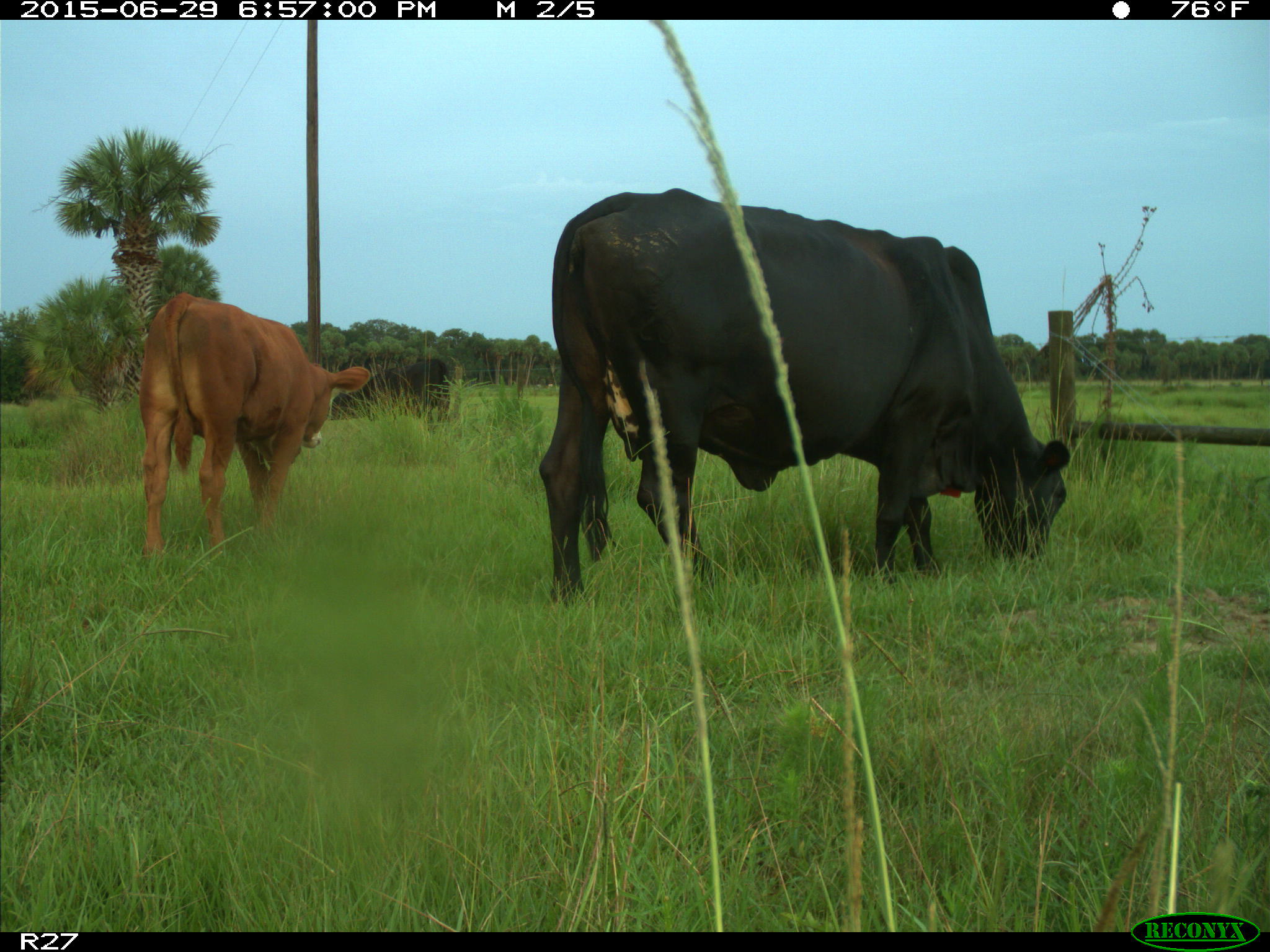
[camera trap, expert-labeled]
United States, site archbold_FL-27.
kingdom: Animalia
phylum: Chordata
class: Mammalia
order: Artiodactyla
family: Bovidae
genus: Bos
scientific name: Bos taurus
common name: domestic cow